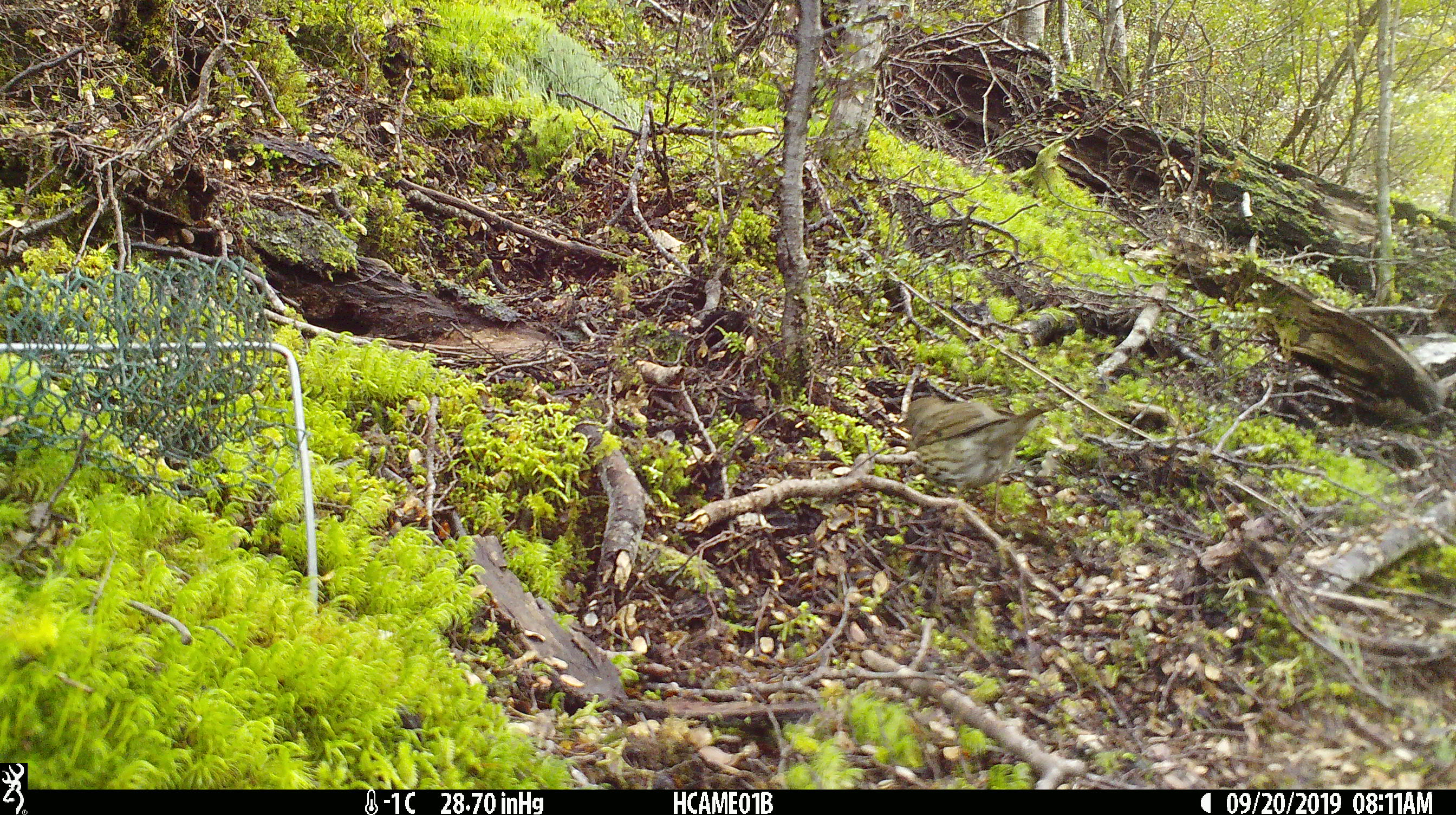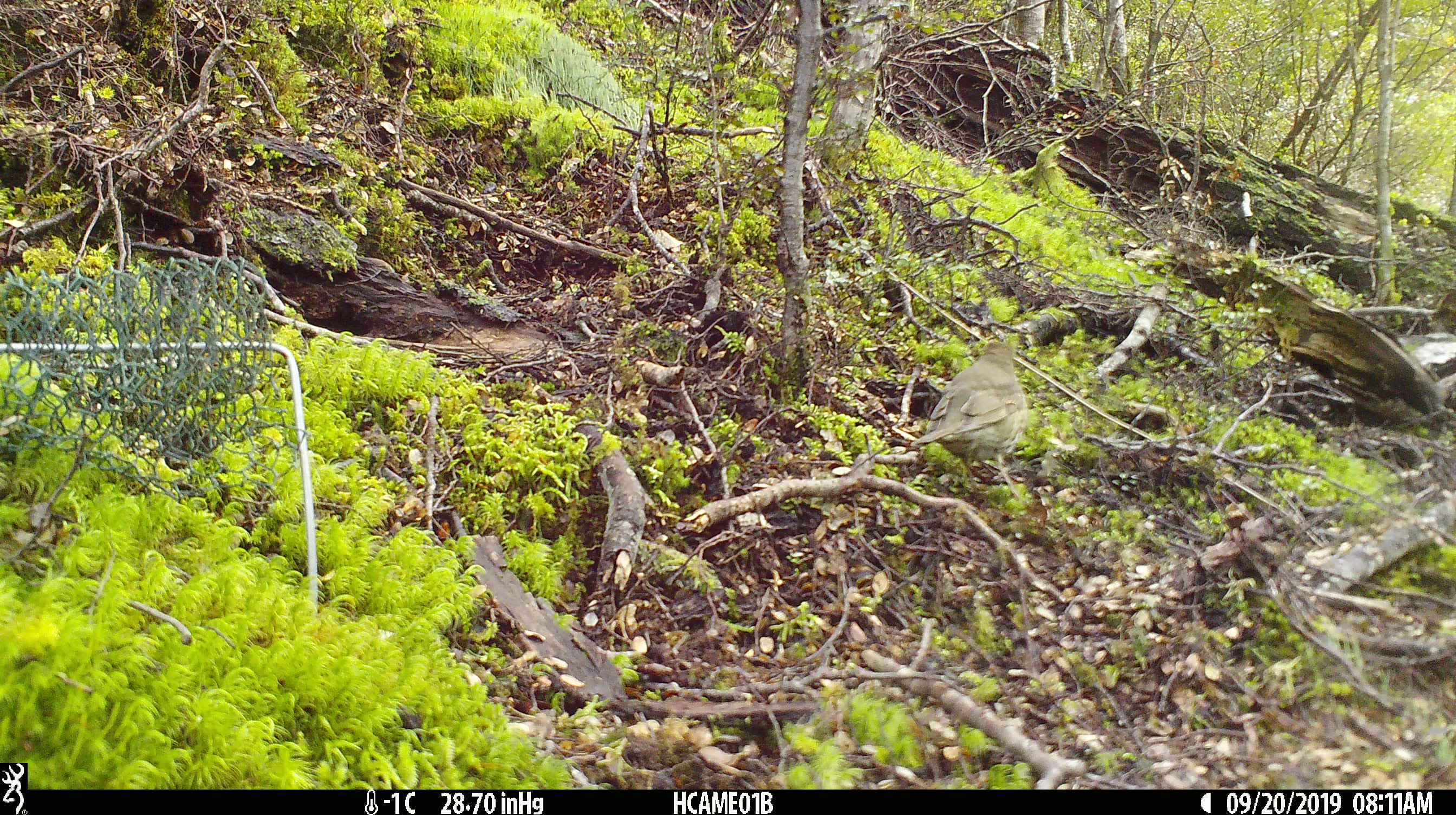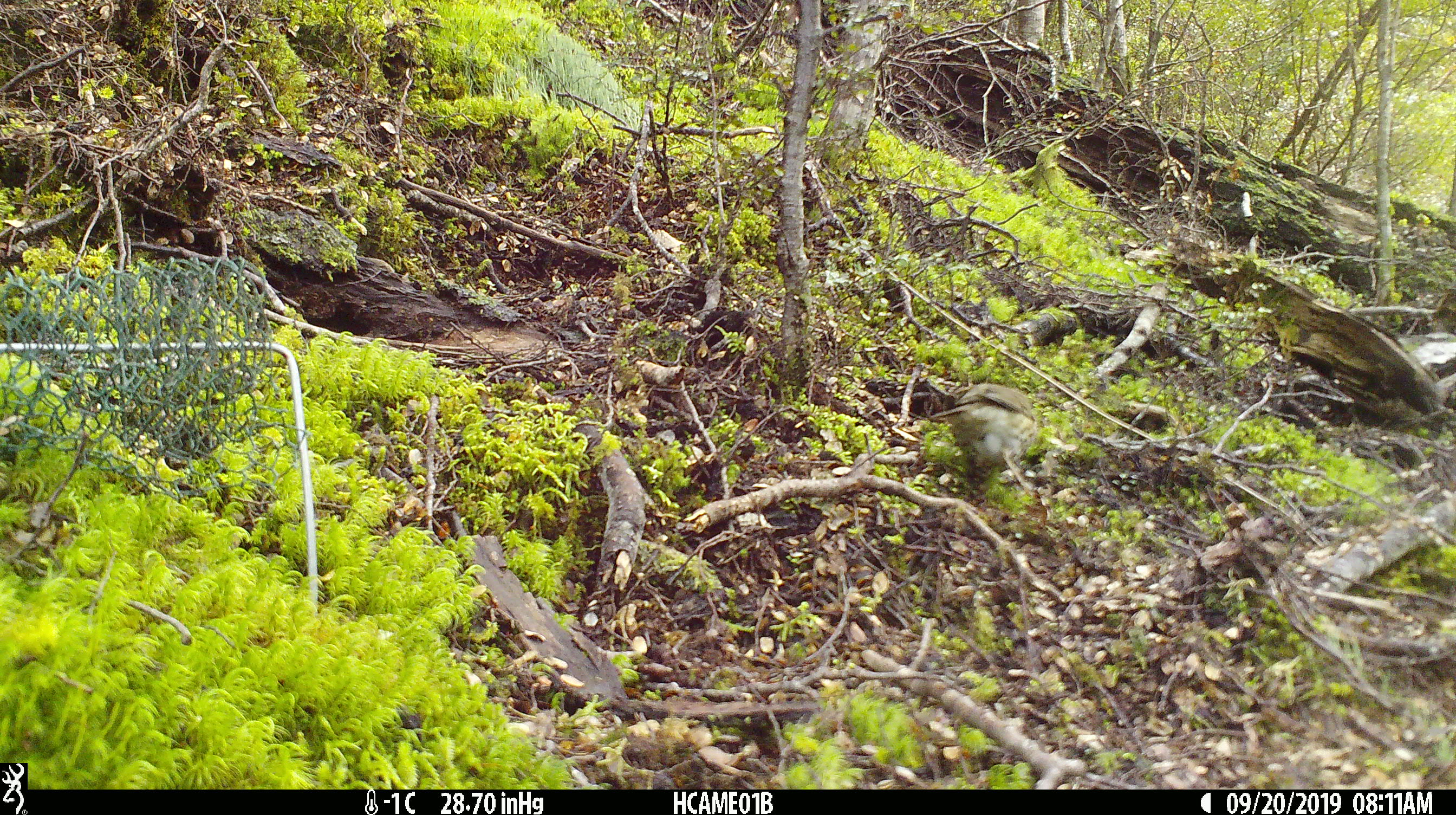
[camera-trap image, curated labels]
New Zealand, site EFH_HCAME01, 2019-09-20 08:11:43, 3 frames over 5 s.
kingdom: Animalia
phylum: Chordata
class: Aves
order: Passeriformes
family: Turdidae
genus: Turdus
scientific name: Turdus philomelos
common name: song thrush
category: thrush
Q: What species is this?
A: Thrush (song thrush) (Turdus philomelos).